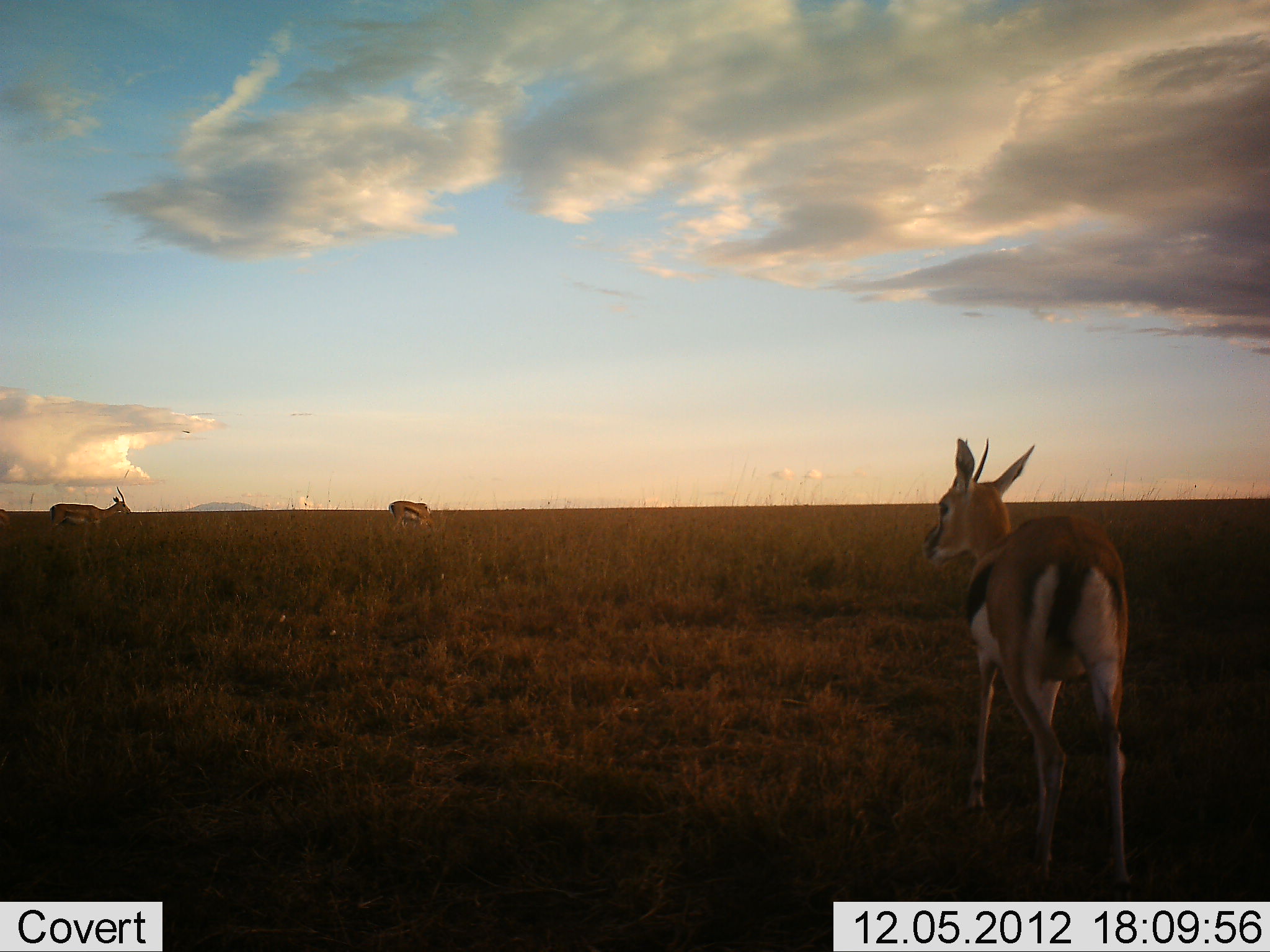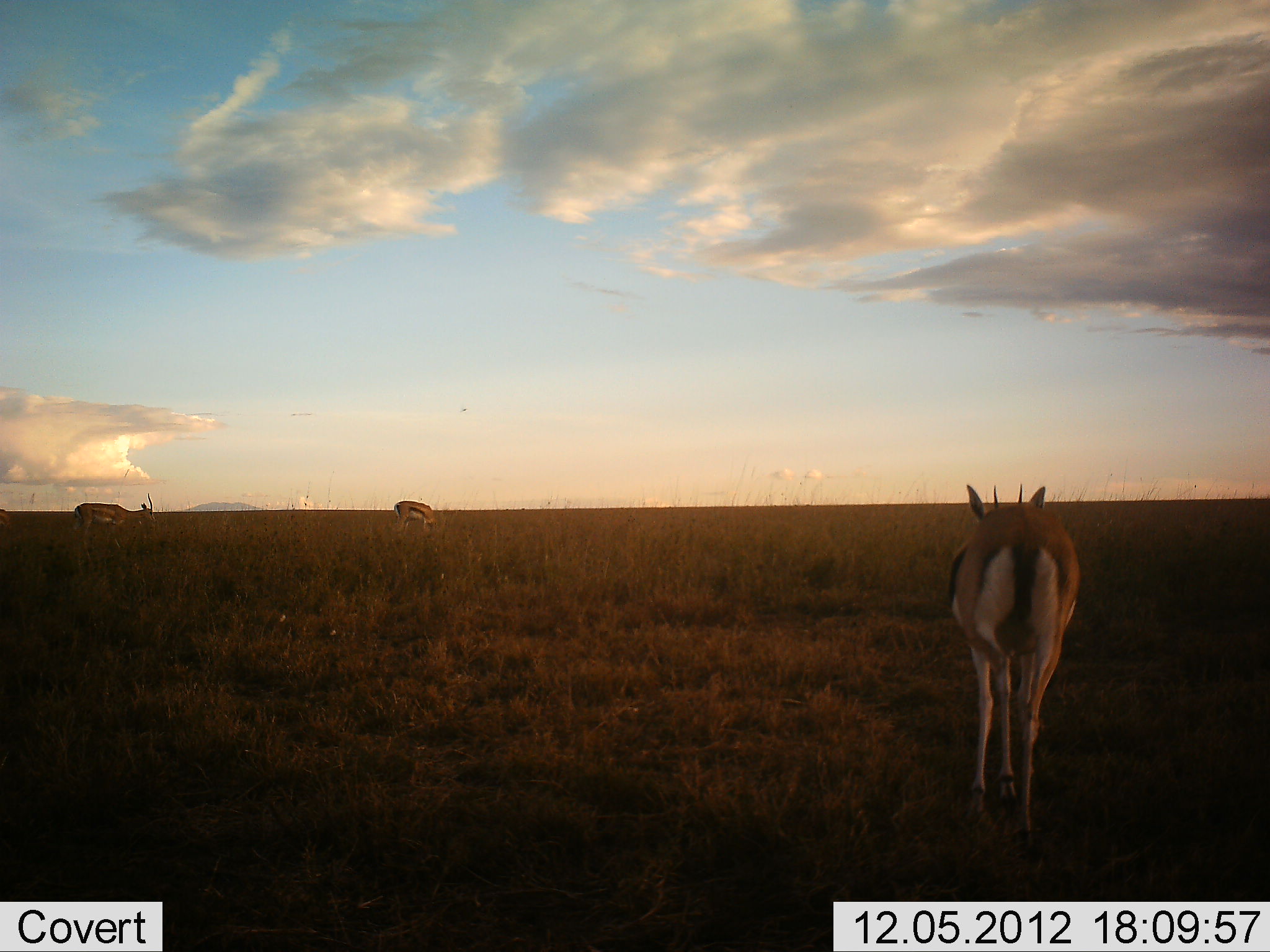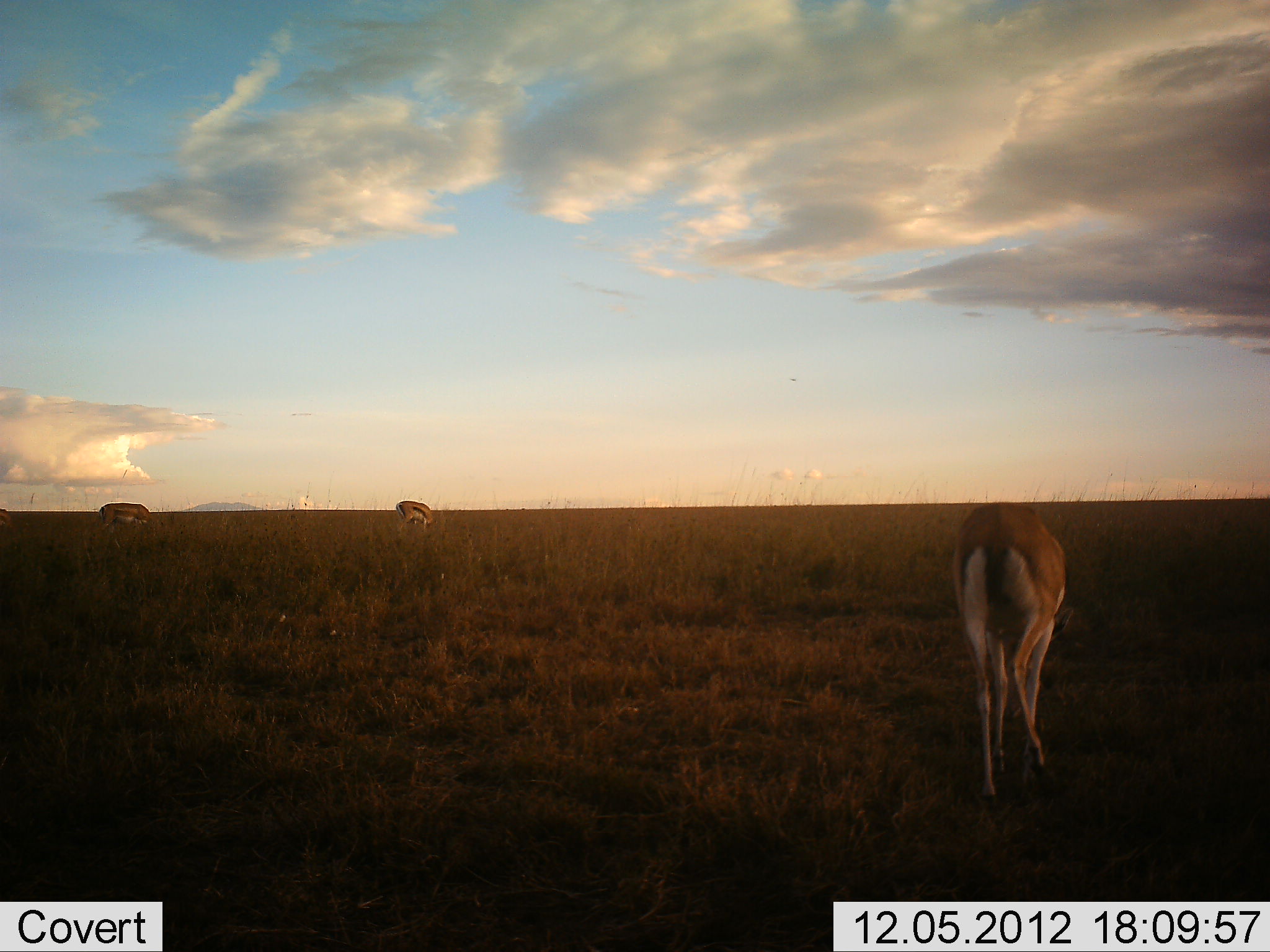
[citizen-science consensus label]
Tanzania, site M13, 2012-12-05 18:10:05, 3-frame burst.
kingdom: Animalia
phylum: Chordata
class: Mammalia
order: Artiodactyla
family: Bovidae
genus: Eudorcas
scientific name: Eudorcas thomsonii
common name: thomson's gazelle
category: gazellethomsons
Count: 3.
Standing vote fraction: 57%.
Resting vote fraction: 0%.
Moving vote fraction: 39%.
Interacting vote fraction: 0%.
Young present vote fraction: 0%.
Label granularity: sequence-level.